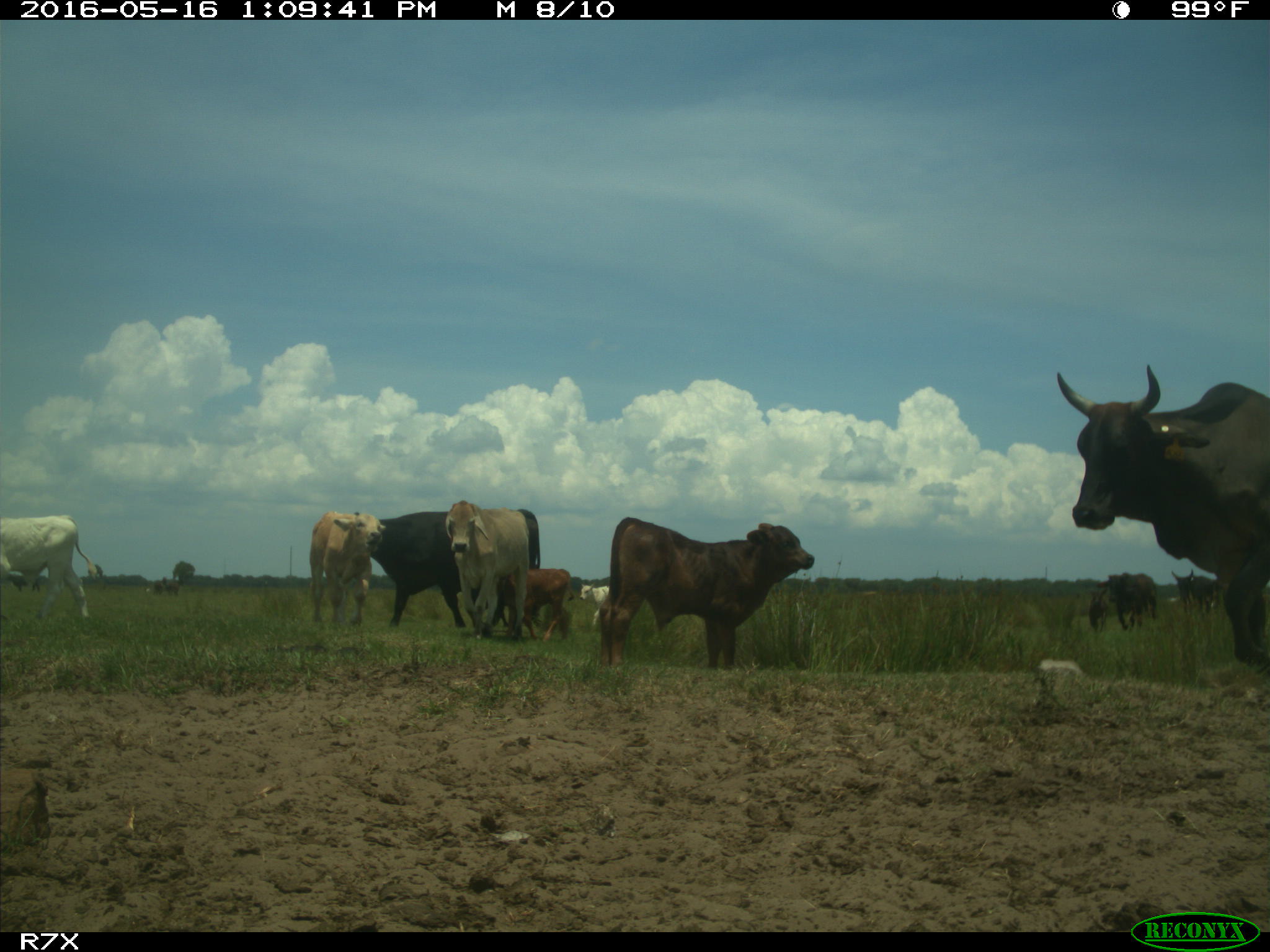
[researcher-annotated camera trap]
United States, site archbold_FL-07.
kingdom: Animalia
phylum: Chordata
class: Mammalia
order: Artiodactyla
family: Bovidae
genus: Bos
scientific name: Bos taurus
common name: domestic cow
Bos taurus (domestic cow).